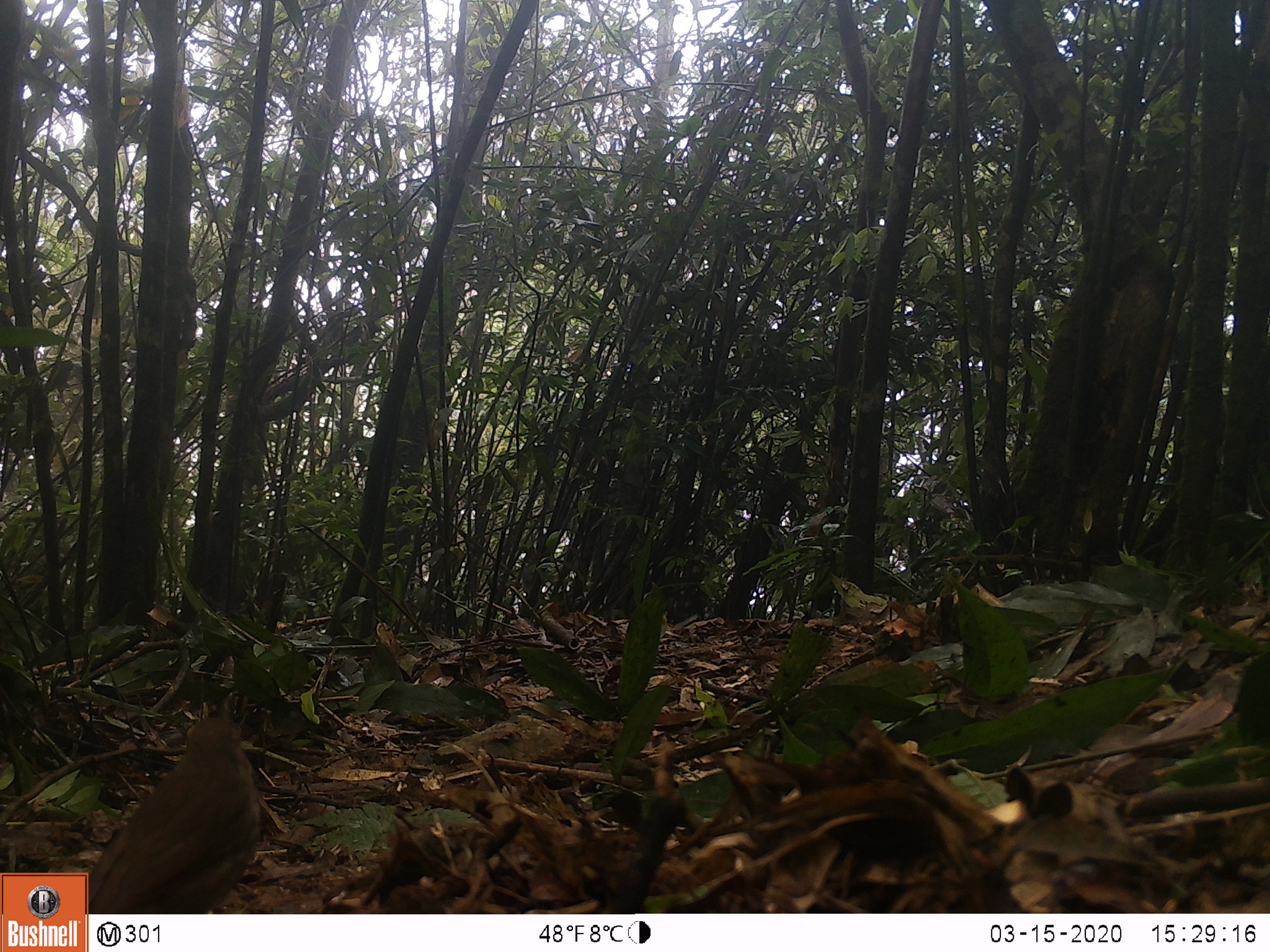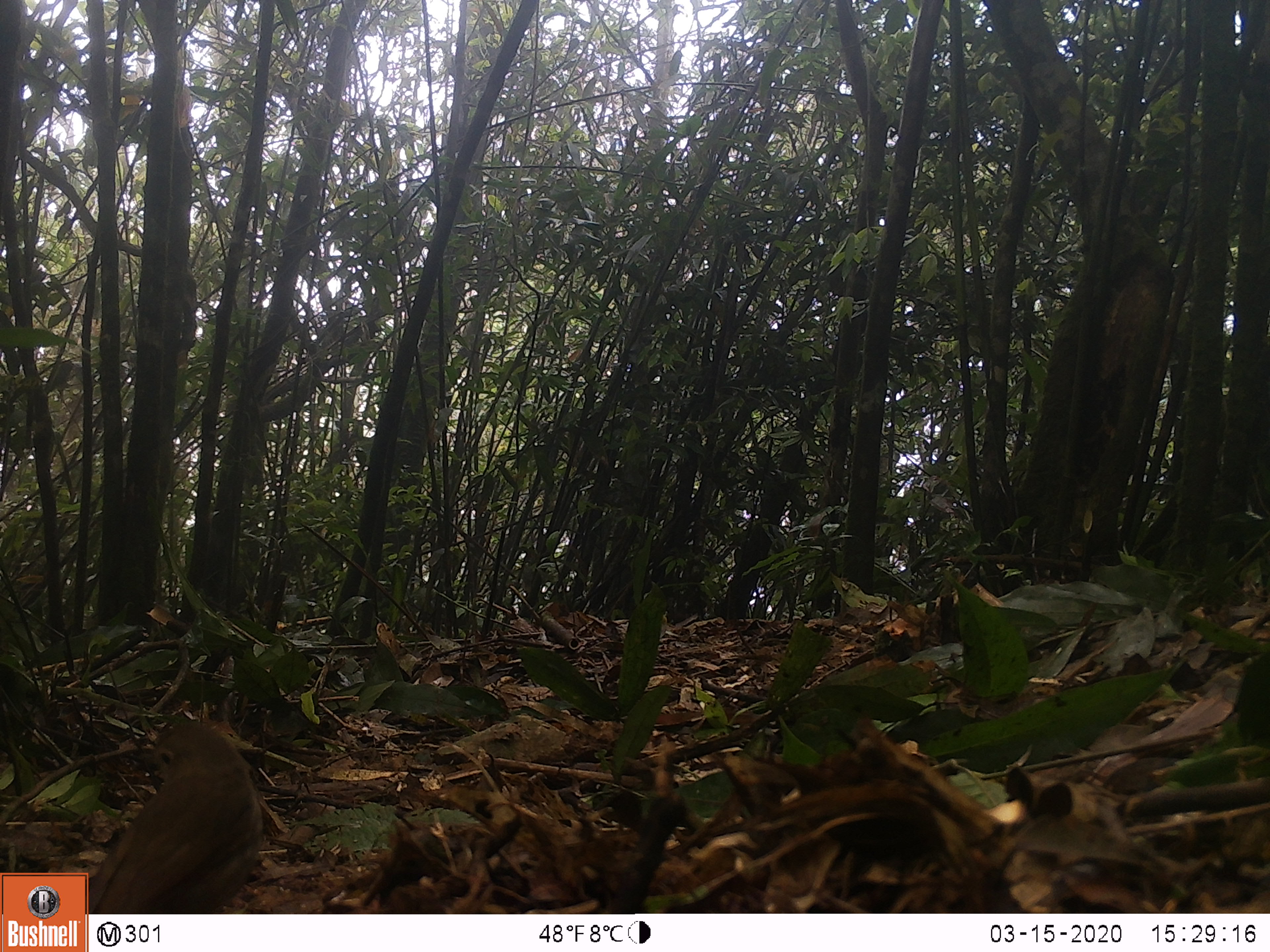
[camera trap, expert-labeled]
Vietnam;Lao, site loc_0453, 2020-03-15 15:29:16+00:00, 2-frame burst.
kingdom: Animalia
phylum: Chordata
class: Aves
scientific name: Aves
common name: bird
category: unidentified bird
Unidentified bird (bird) (Aves). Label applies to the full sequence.